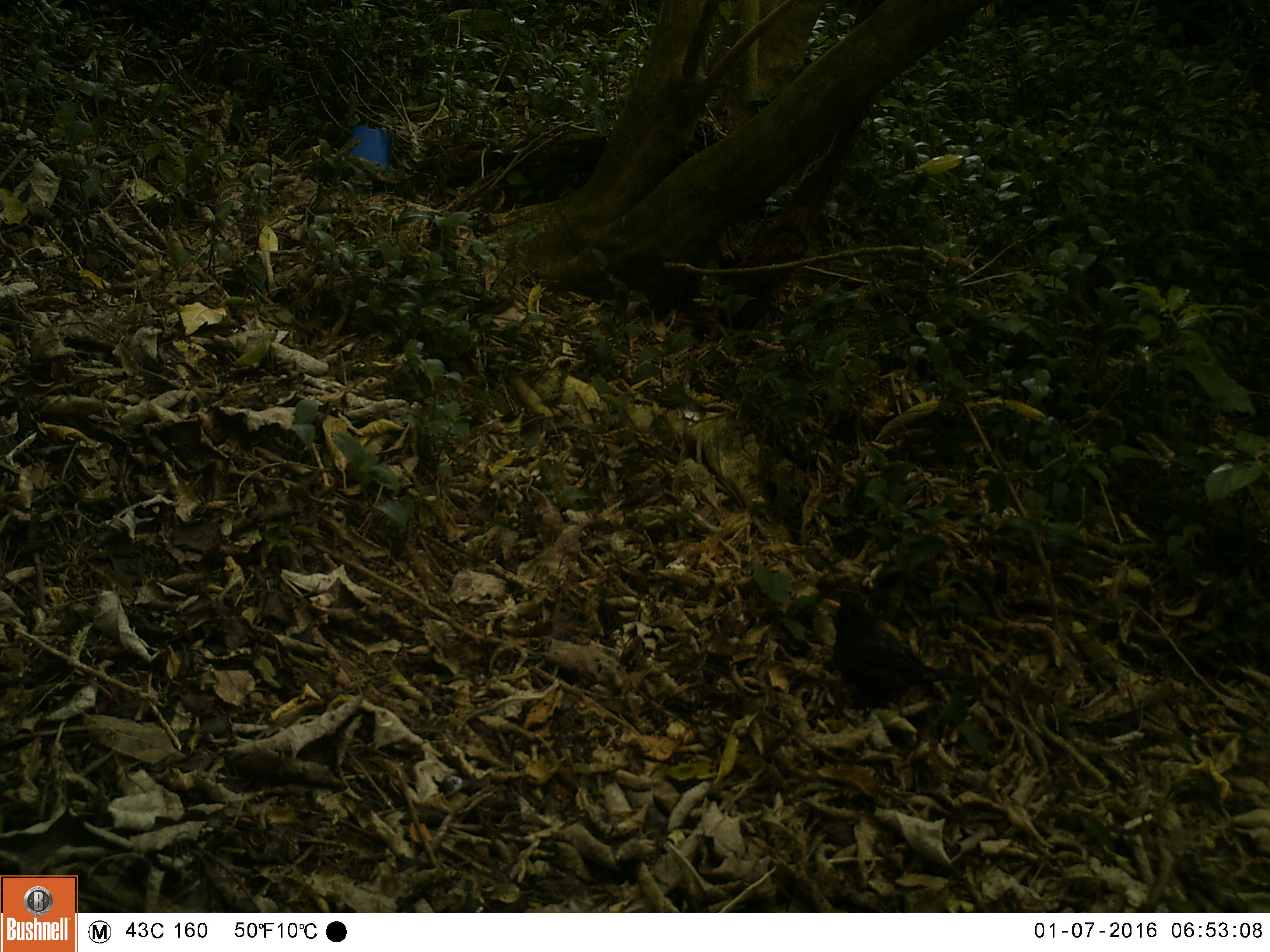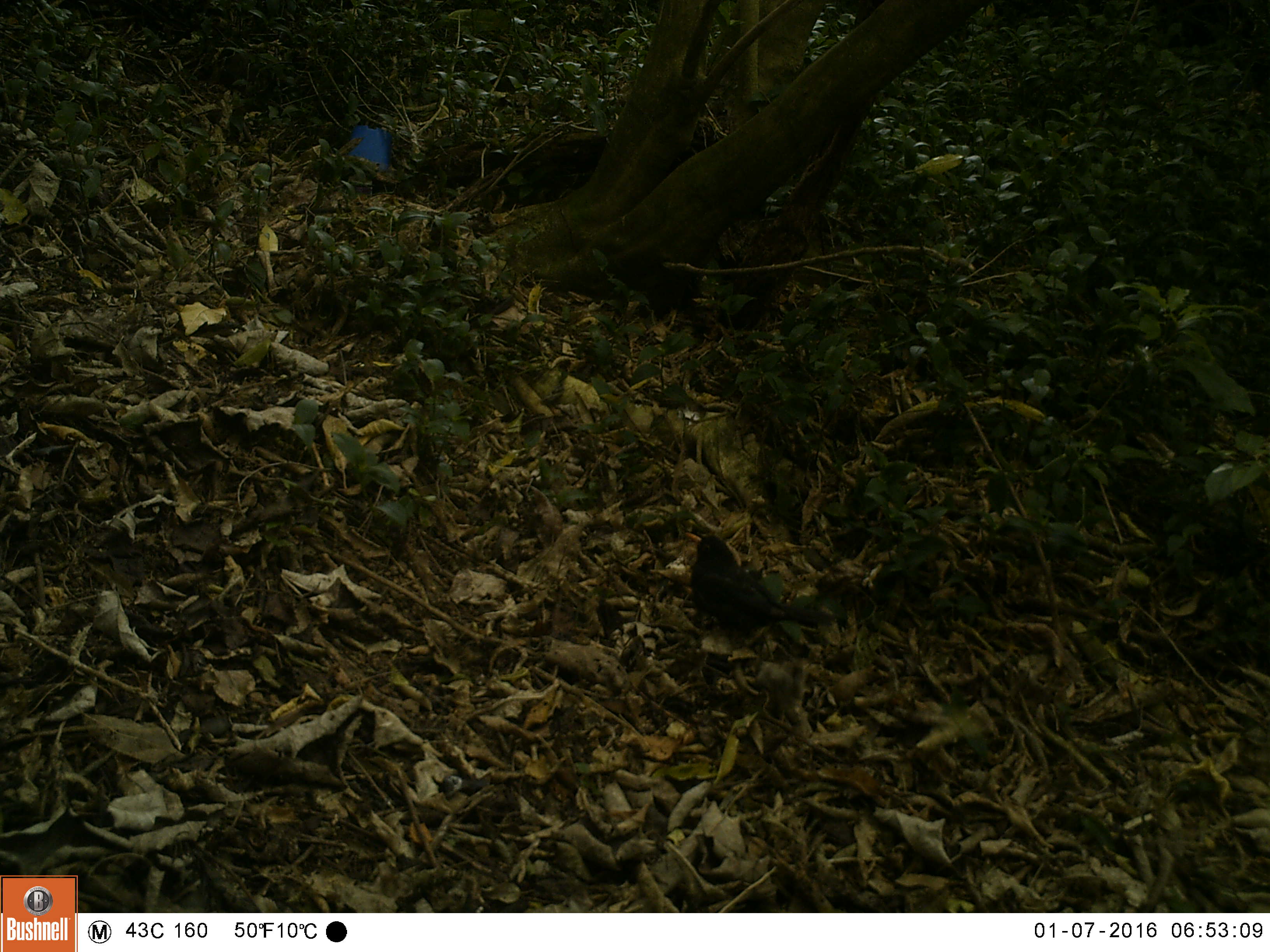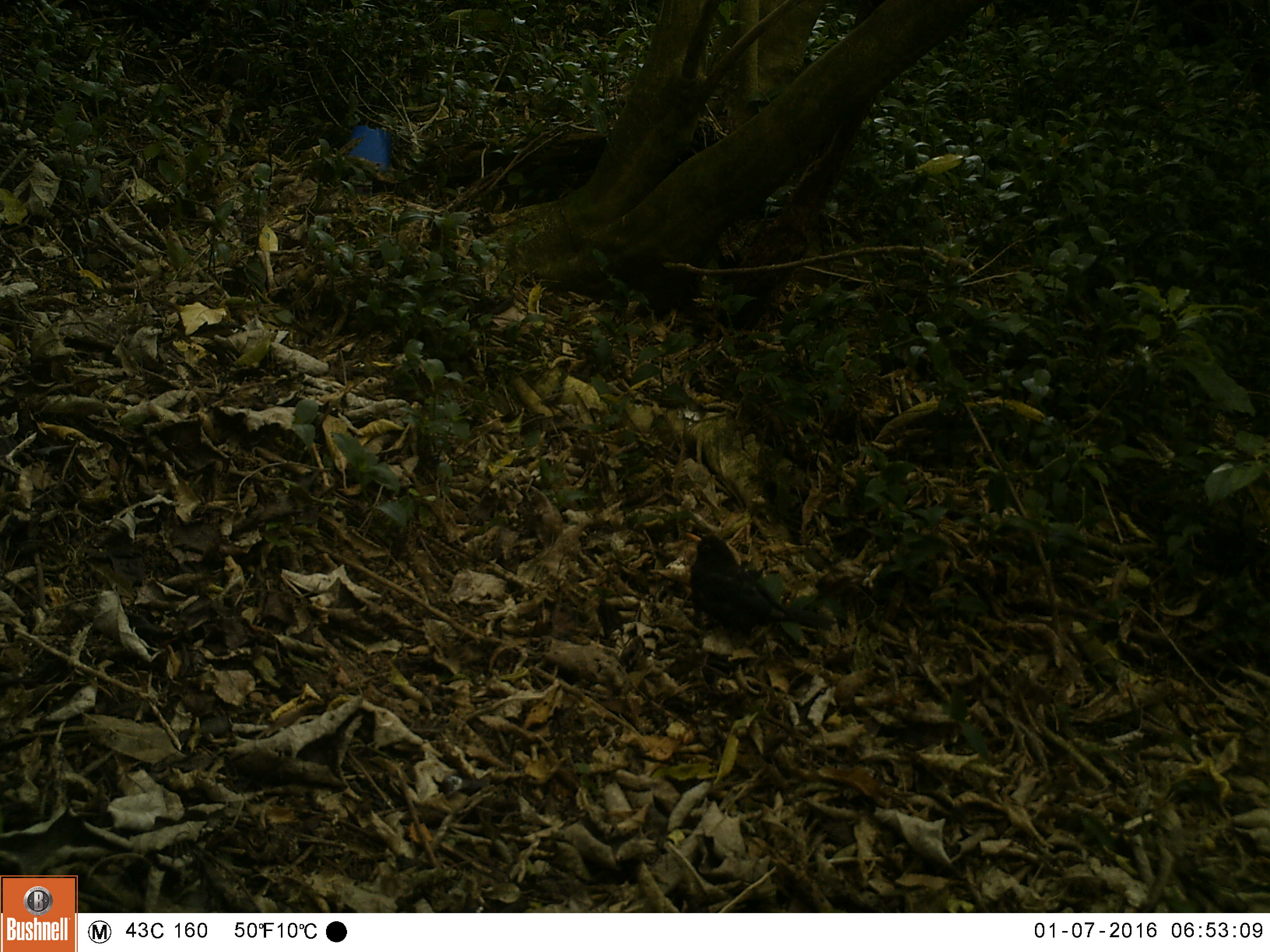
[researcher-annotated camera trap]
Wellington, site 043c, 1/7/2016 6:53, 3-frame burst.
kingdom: Animalia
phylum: Chordata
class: Aves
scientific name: Aves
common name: bird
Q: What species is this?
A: Bird (Aves).